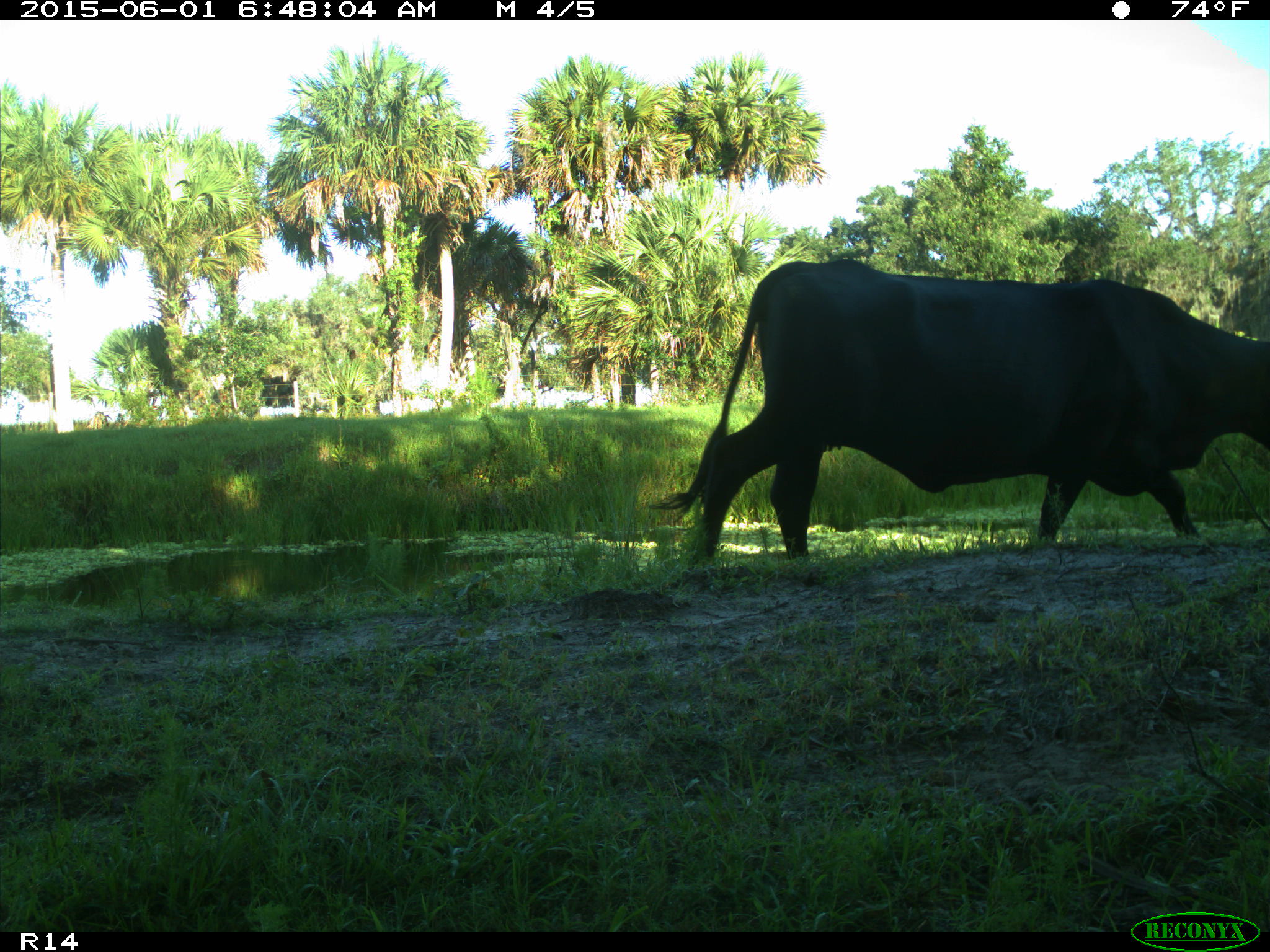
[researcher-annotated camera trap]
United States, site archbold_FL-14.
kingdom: Animalia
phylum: Chordata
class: Mammalia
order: Artiodactyla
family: Bovidae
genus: Bos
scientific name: Bos taurus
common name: domestic cow